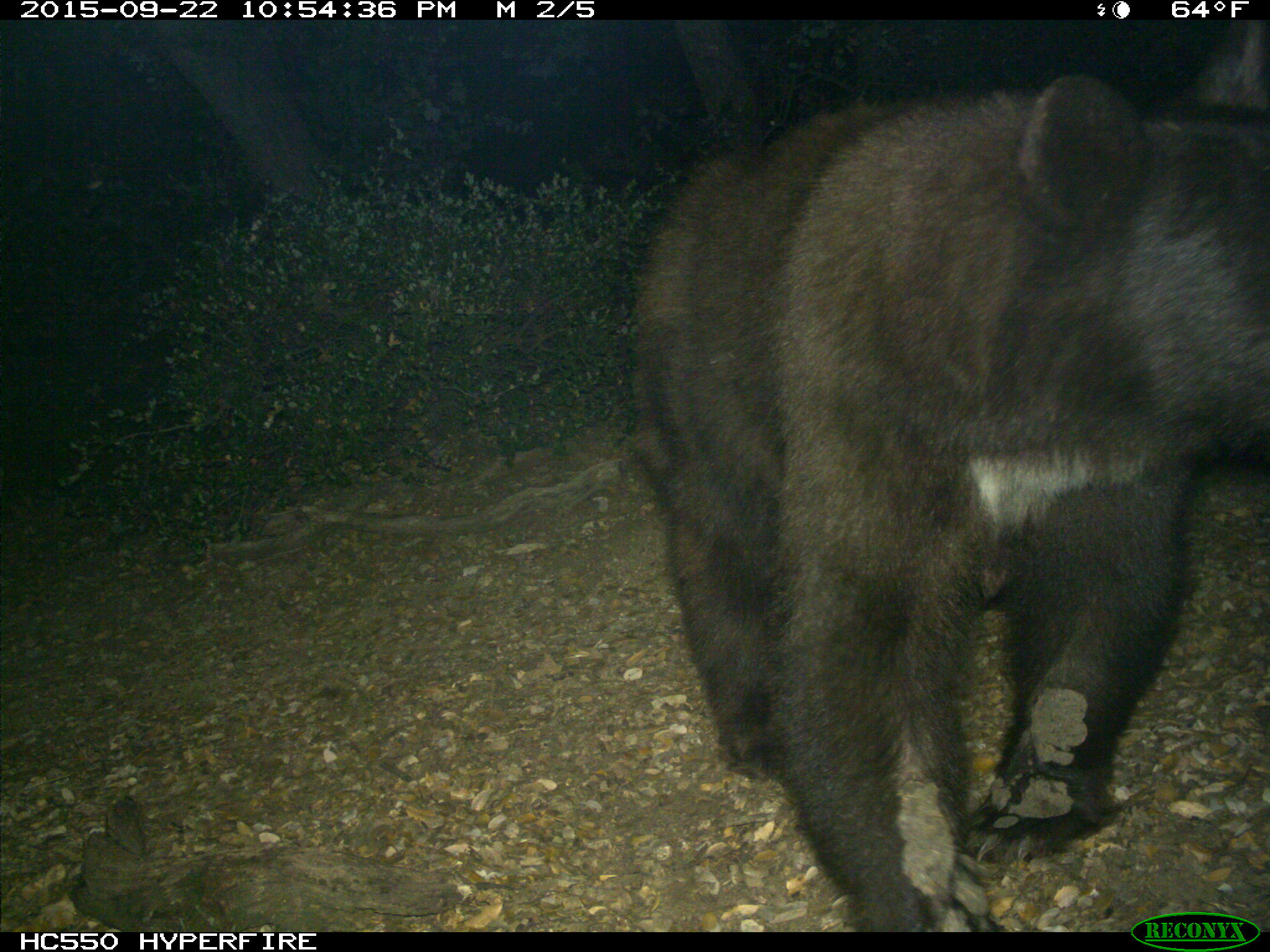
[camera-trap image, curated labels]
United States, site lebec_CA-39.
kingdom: Animalia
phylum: Chordata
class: Mammalia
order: Carnivora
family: Ursidae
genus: Ursus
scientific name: Ursus americanus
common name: american black bear